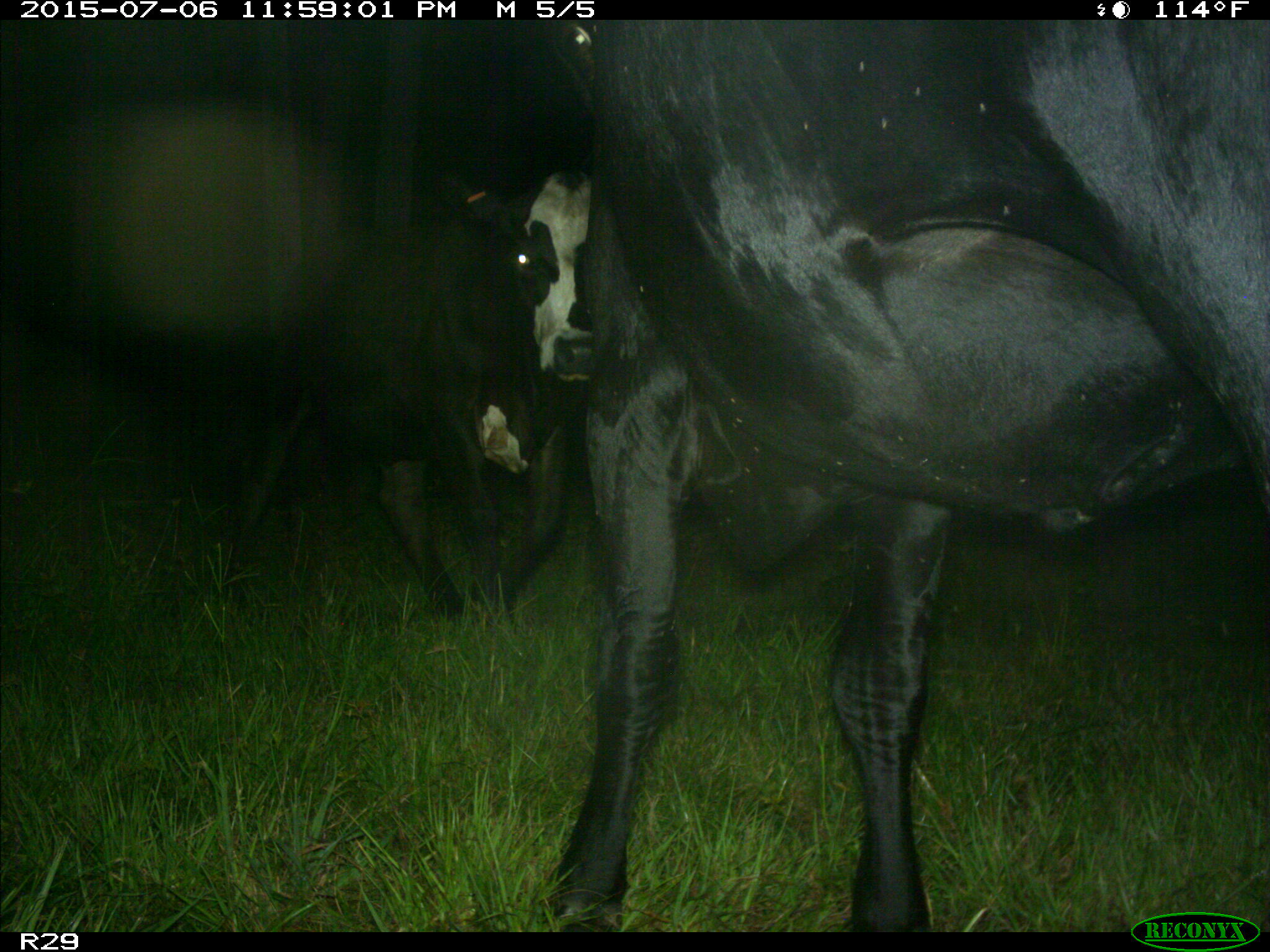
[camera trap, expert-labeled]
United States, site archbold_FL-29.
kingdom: Animalia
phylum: Chordata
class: Mammalia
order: Artiodactyla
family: Bovidae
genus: Bos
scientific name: Bos taurus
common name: domestic cow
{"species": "Bos taurus (domestic cow)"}